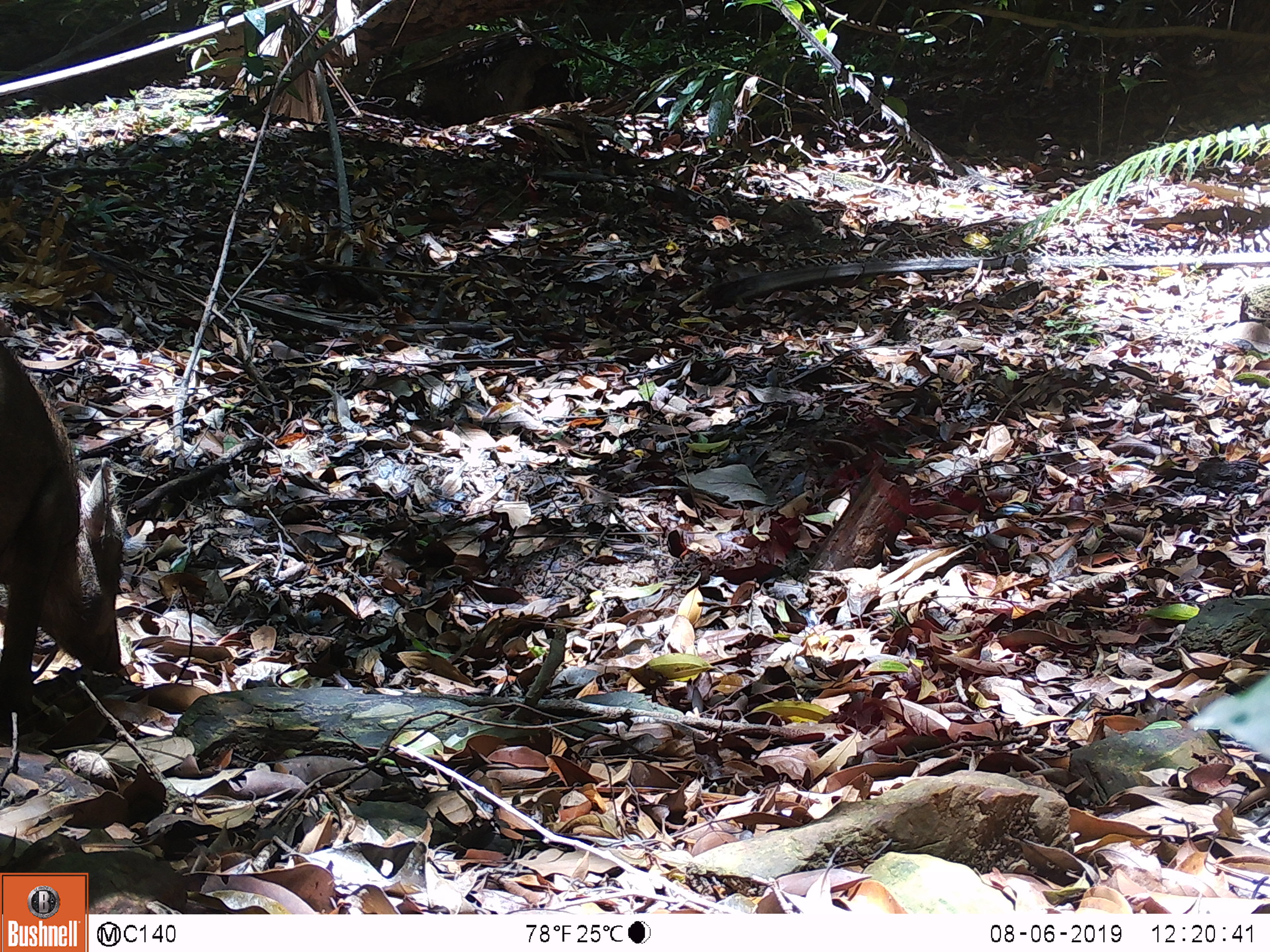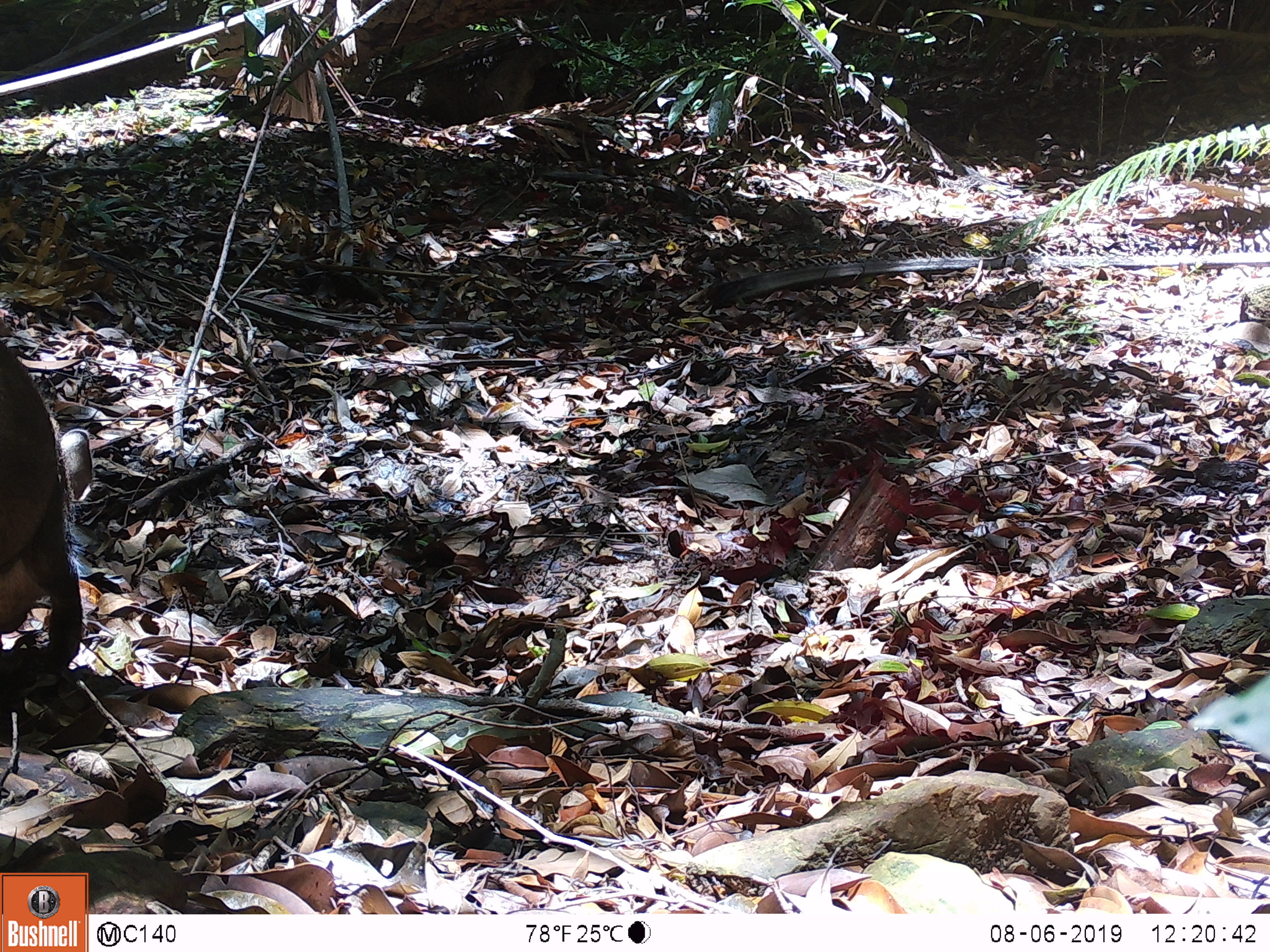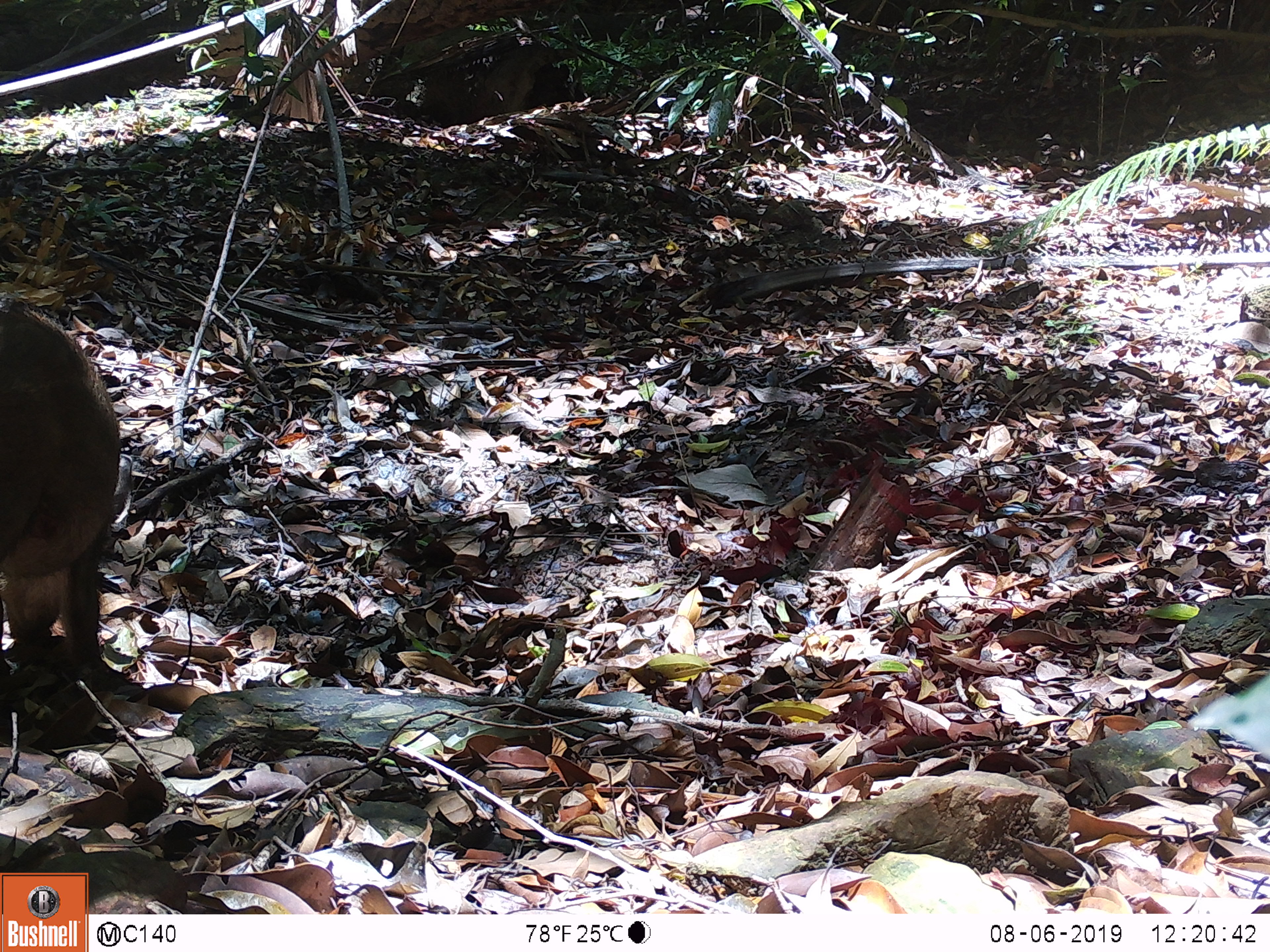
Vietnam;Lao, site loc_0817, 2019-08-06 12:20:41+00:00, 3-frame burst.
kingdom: Animalia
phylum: Chordata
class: Mammalia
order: Artiodactyla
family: Suidae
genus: Sus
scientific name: Sus scrofa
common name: eurasian wild pig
Eurasian wild pig (Sus scrofa). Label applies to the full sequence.